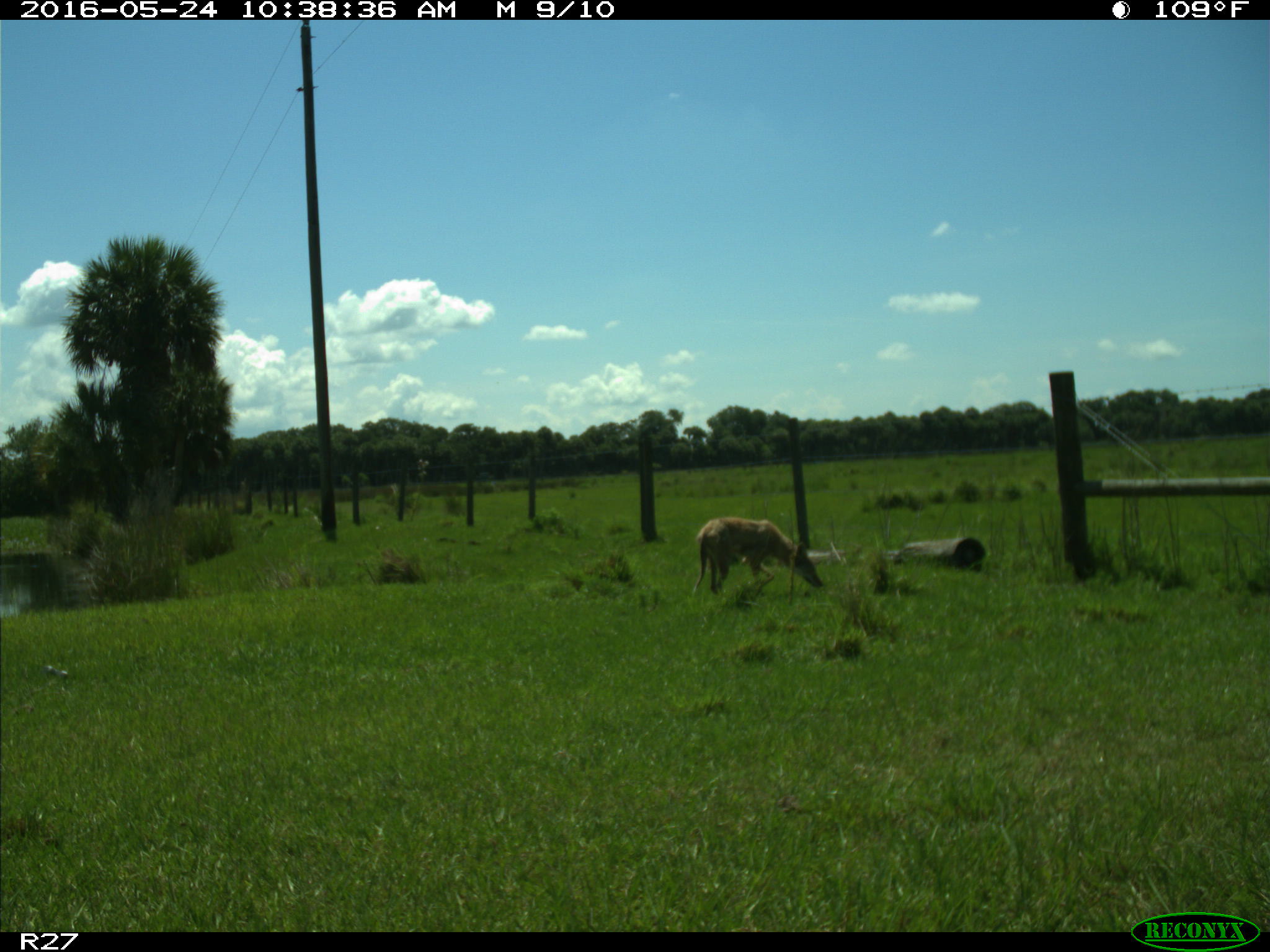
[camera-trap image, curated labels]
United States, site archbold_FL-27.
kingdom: Animalia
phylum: Chordata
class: Mammalia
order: Carnivora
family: Canidae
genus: Canis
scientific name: Canis latrans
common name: coyote